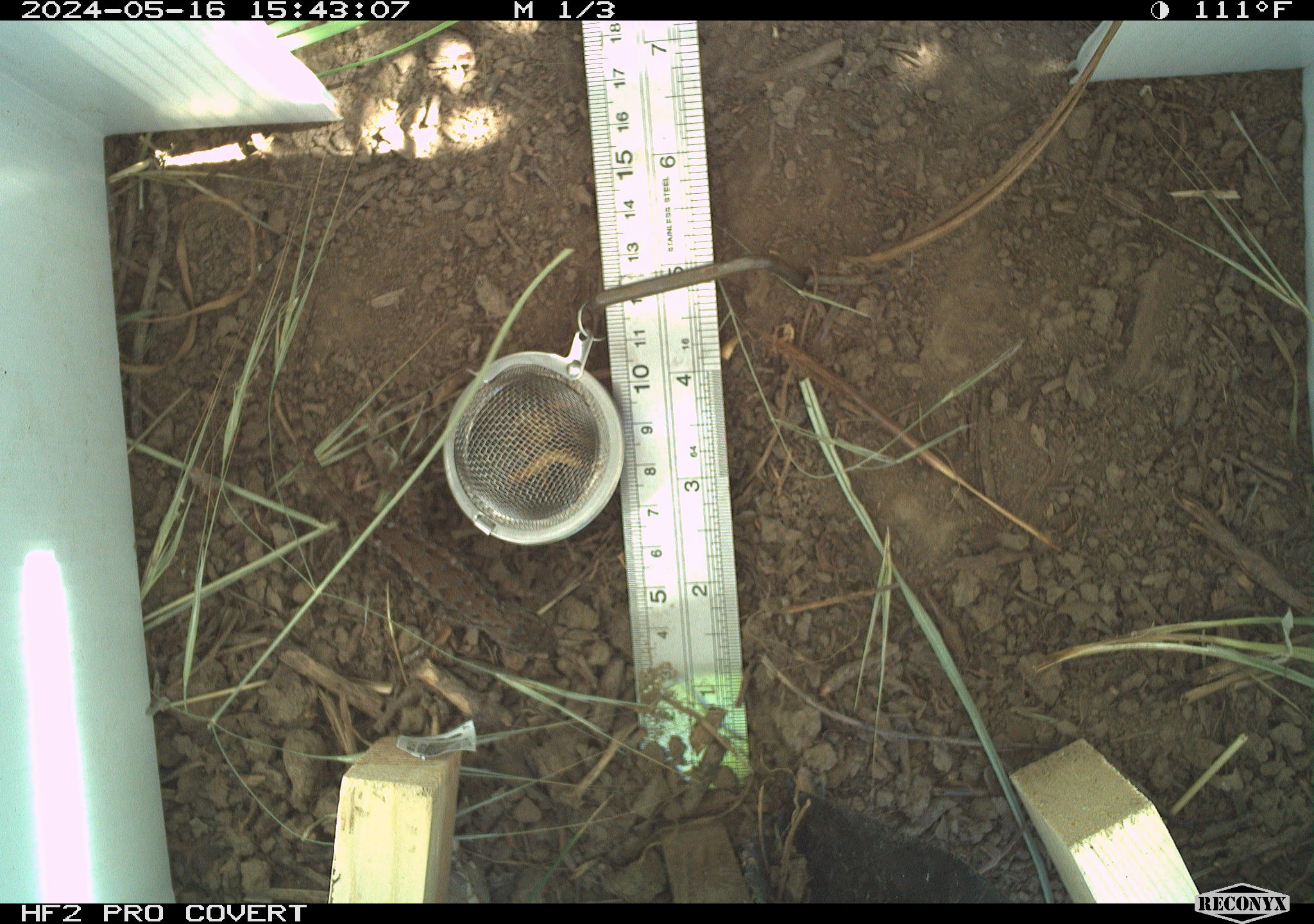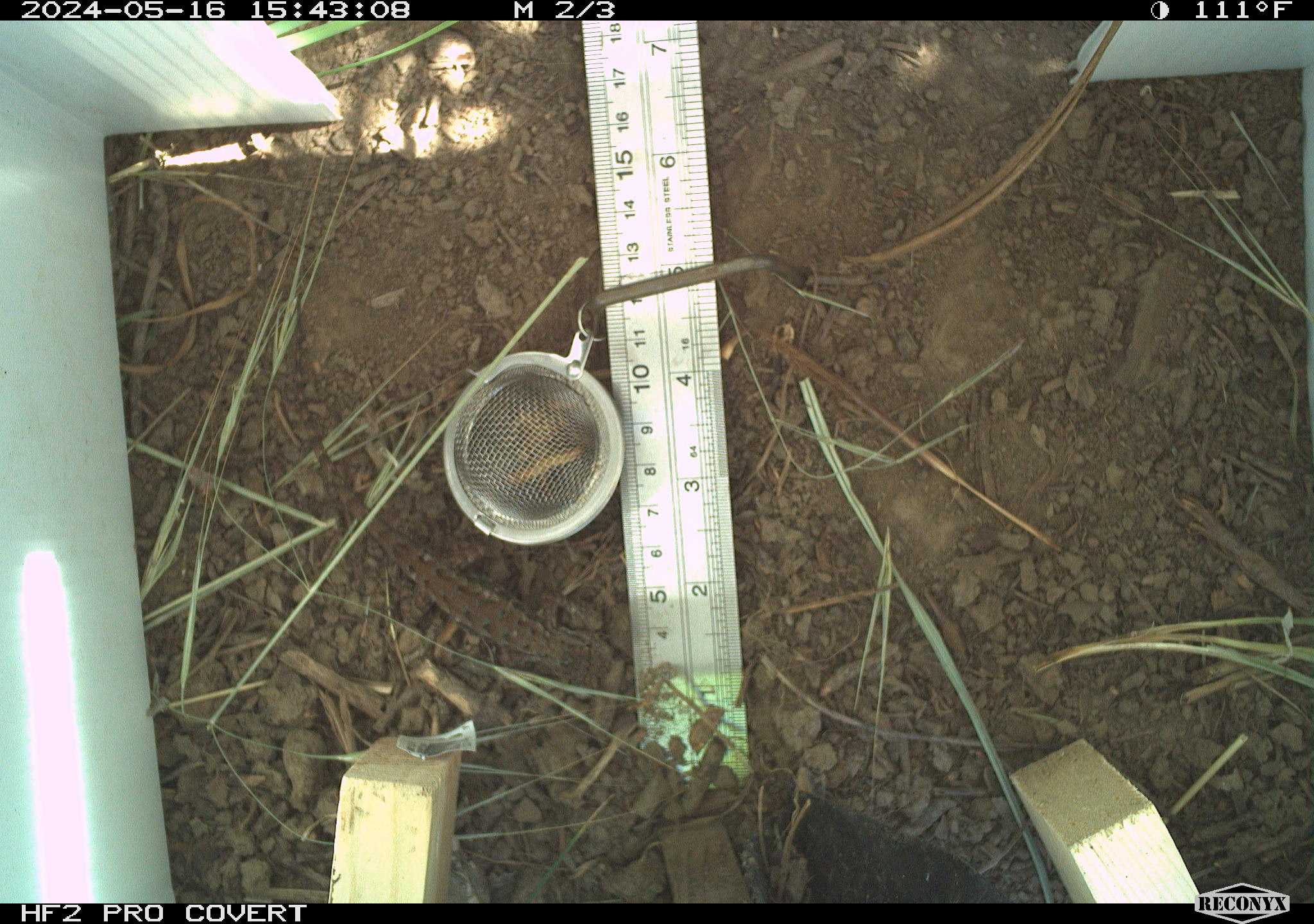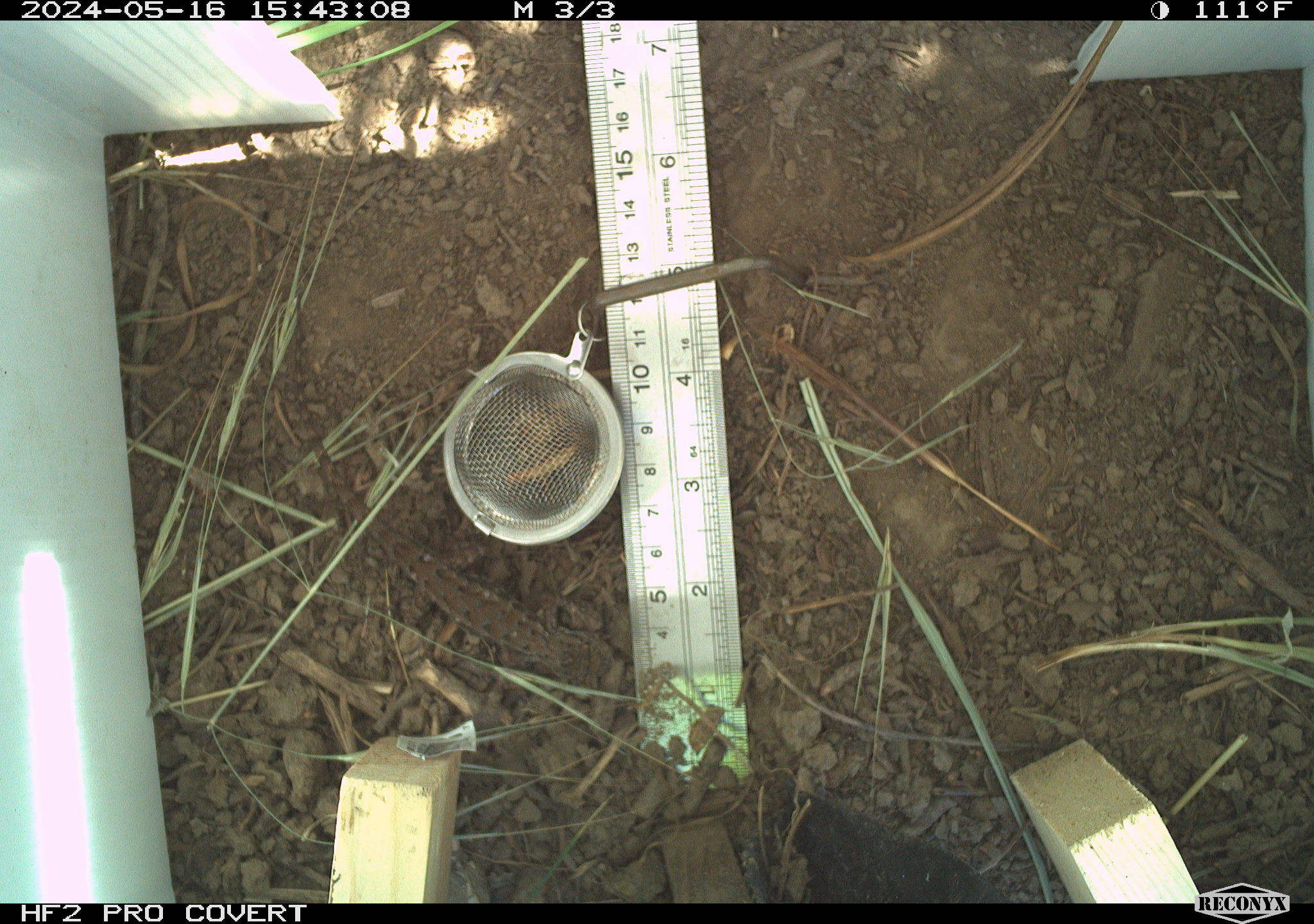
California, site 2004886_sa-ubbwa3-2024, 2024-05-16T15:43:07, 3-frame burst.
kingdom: Animalia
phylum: Chordata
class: Reptilia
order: Squamata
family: Phrynosomatidae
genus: Sceloporus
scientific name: Sceloporus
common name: spiny lizards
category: sceloporus species